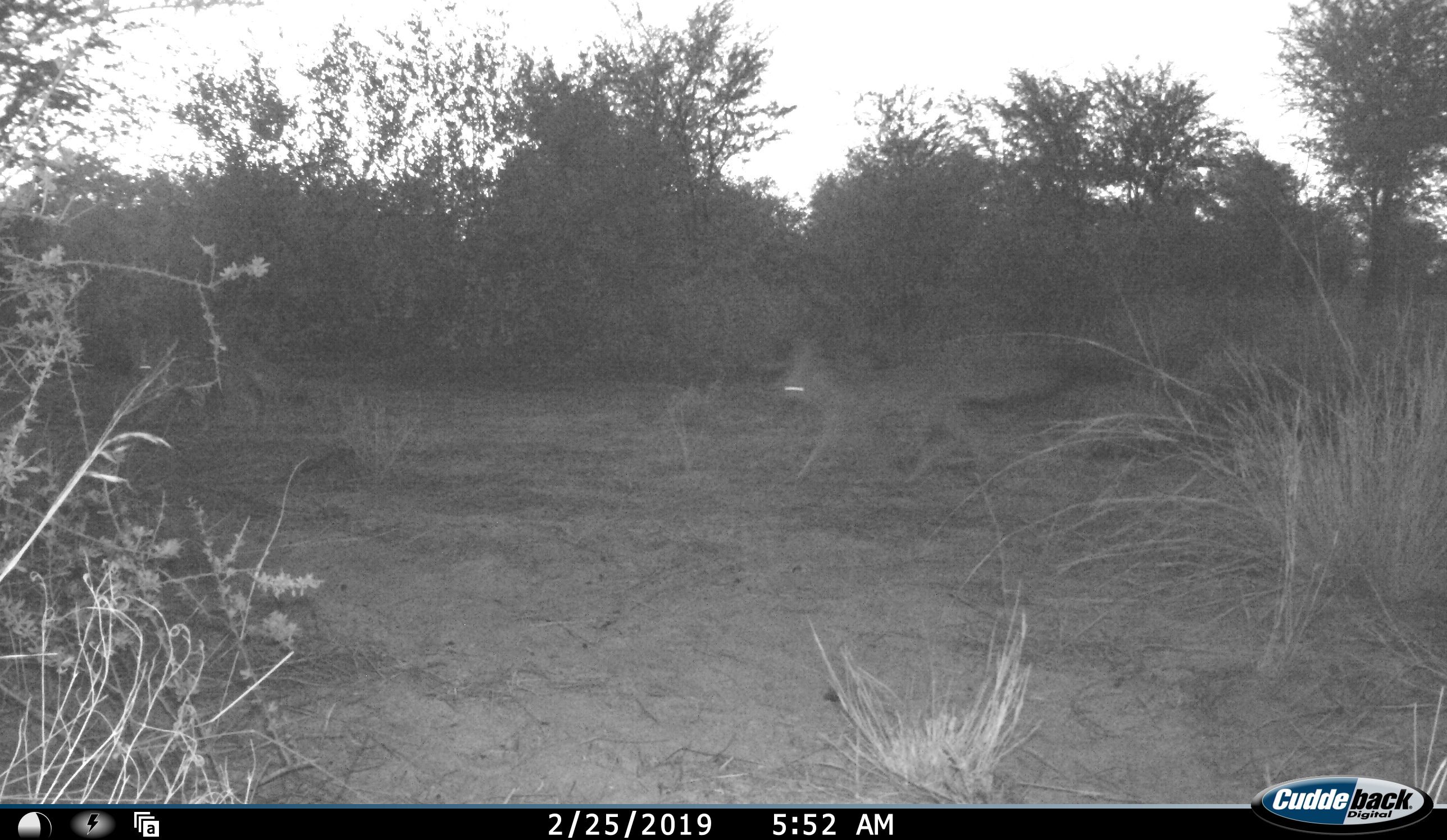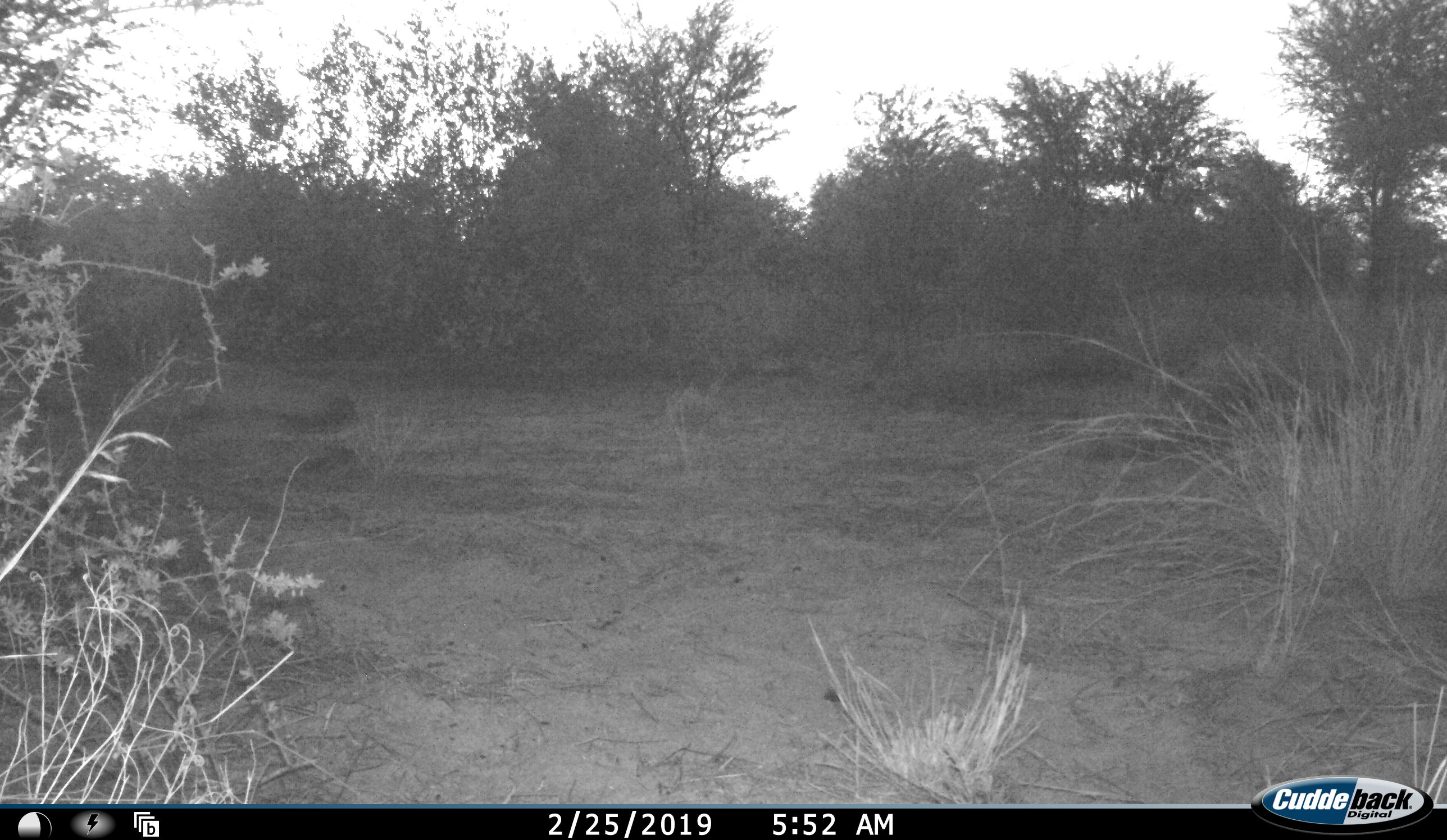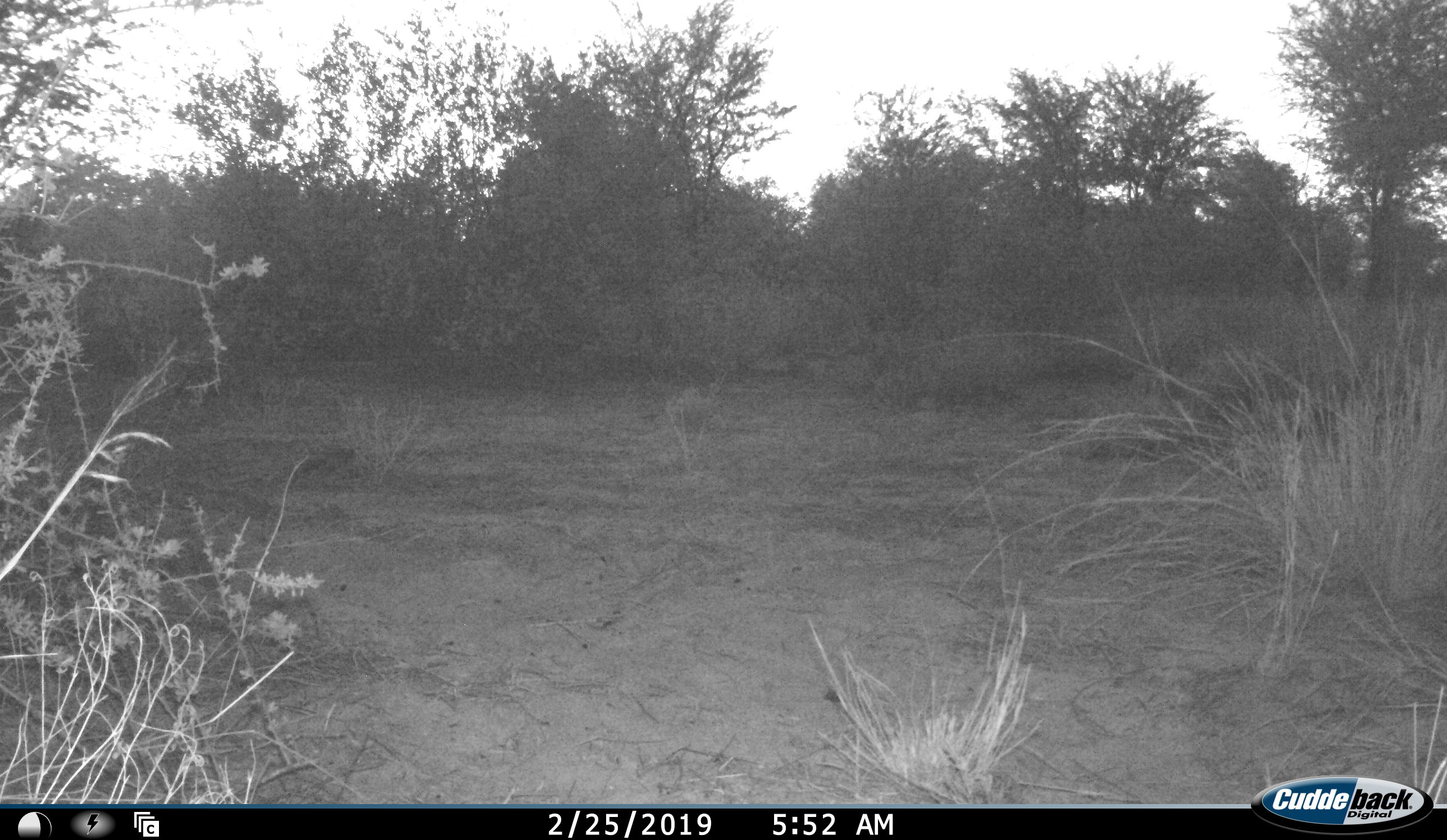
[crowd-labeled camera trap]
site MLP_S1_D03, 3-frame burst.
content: unidentified animal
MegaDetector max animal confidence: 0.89